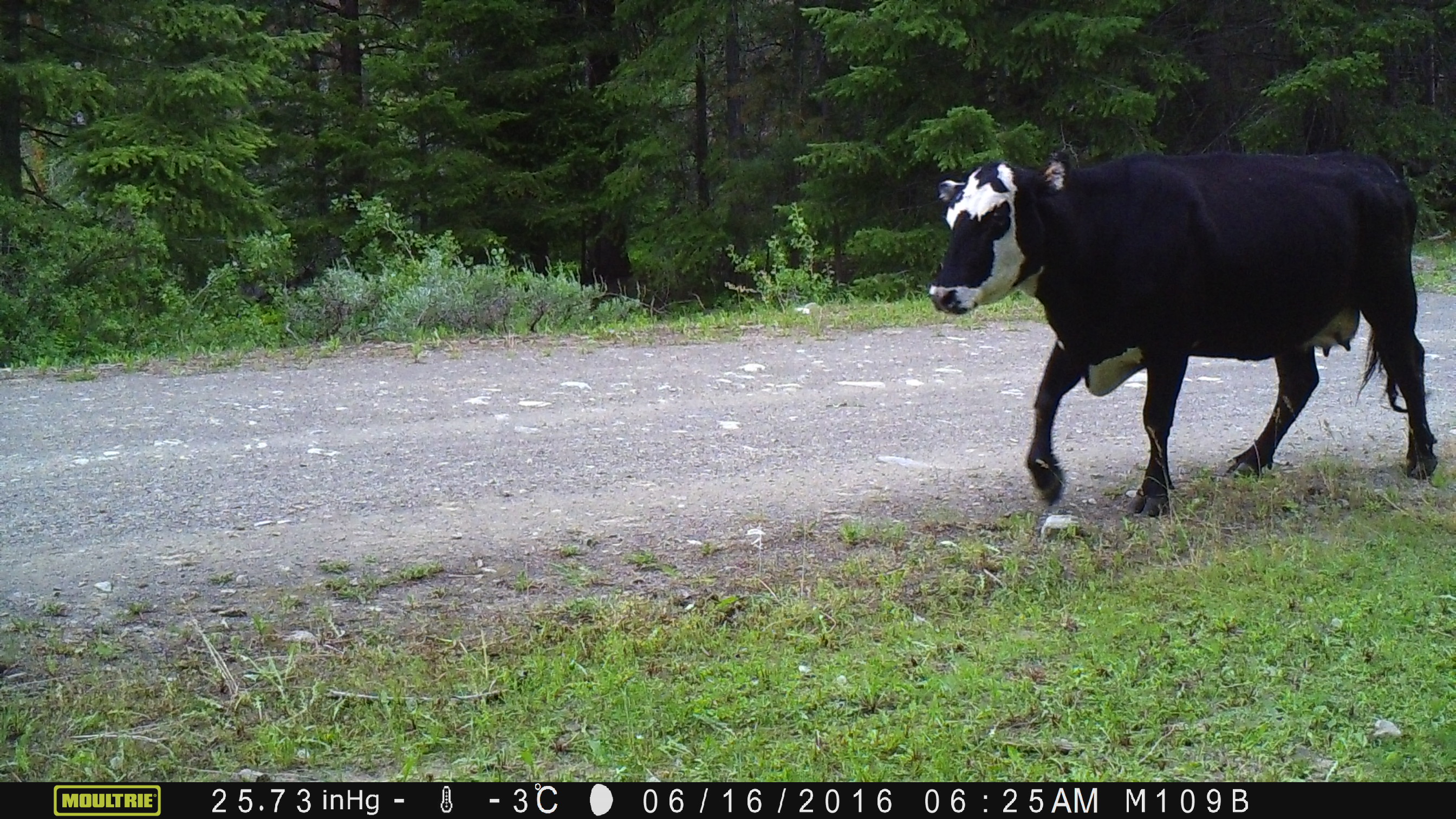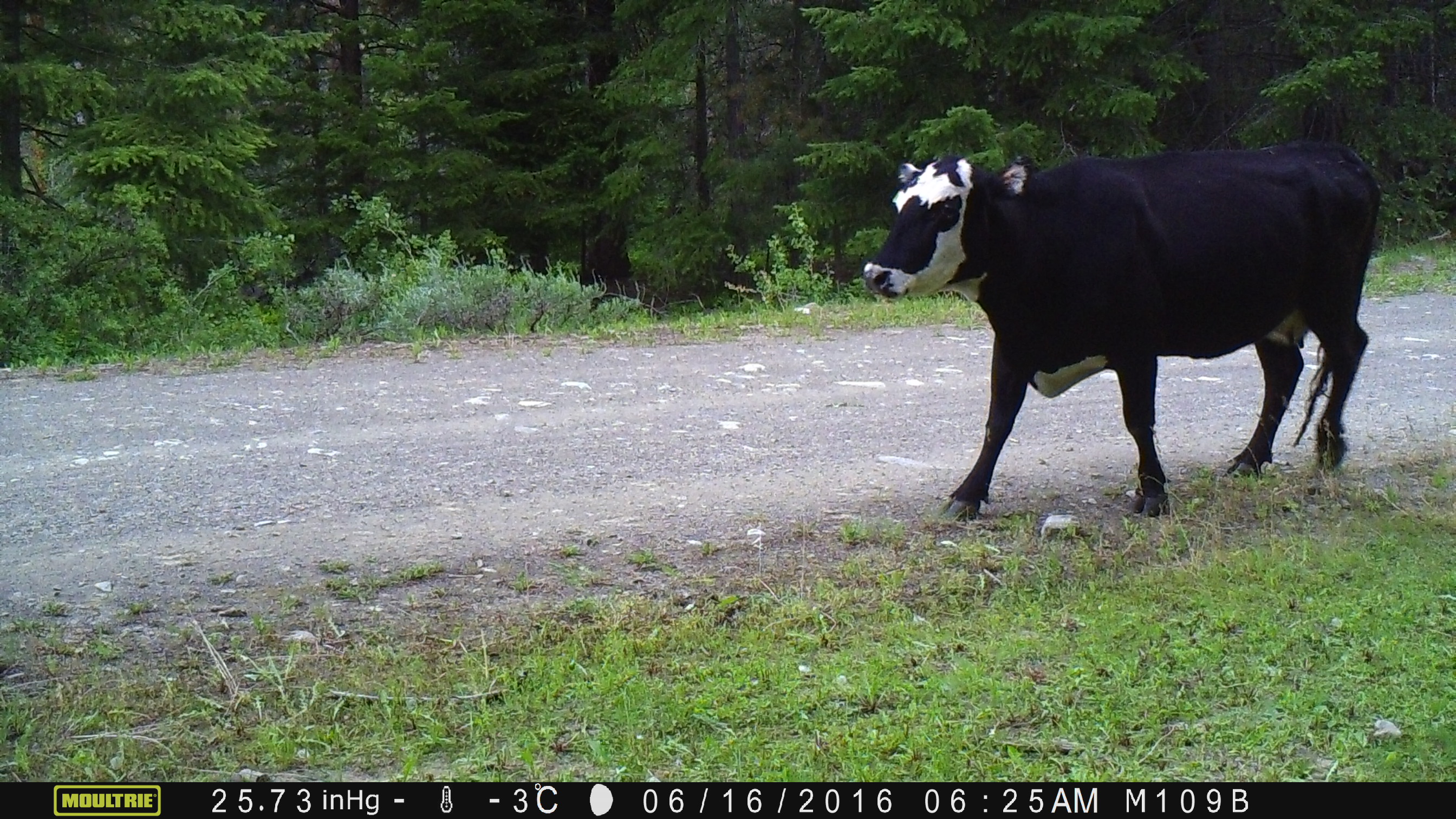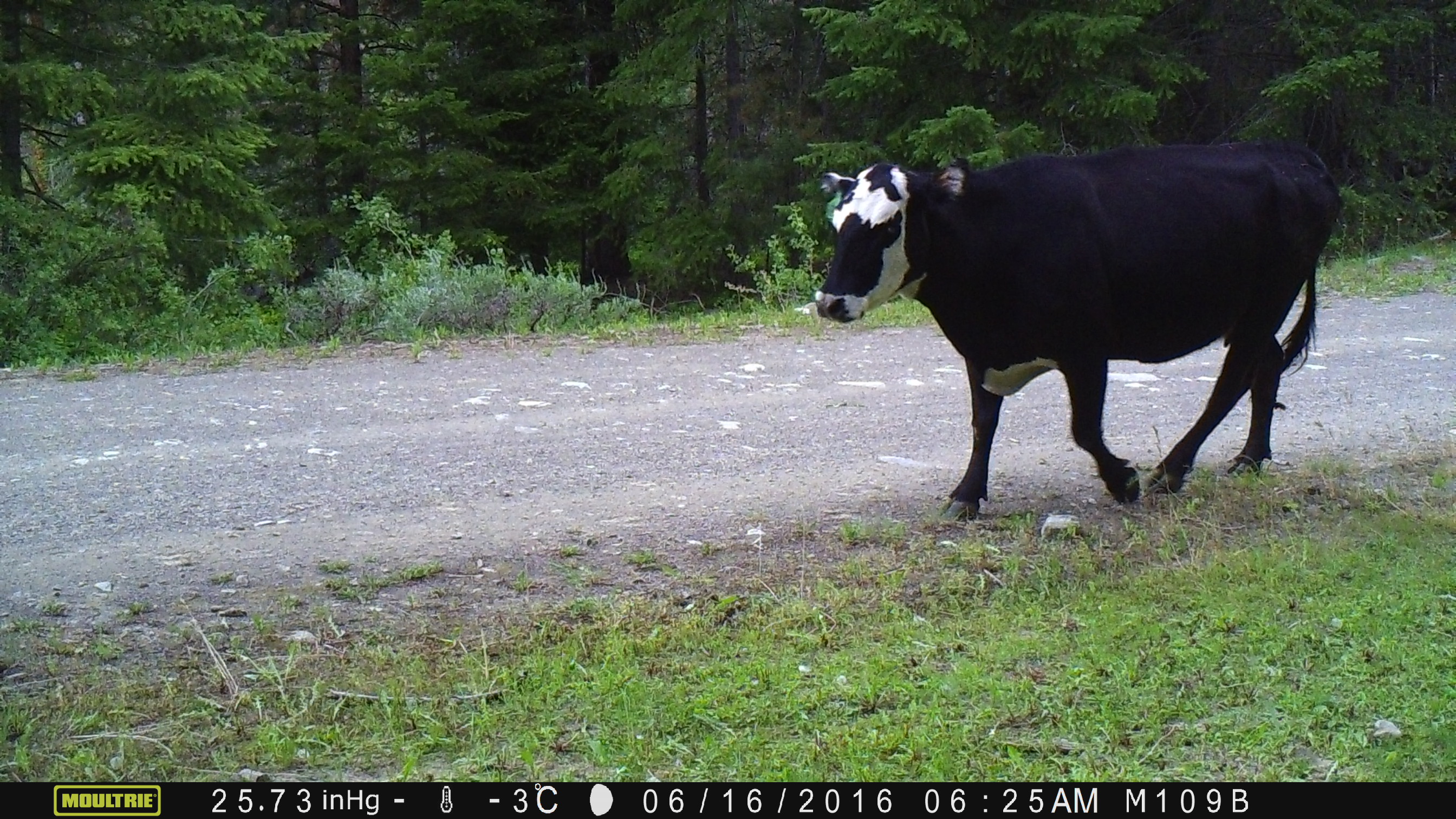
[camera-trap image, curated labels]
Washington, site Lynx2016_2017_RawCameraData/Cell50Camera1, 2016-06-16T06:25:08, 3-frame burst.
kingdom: Animalia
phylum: Chordata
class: Mammalia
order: Artiodactyla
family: Bovidae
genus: Bos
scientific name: Bos taurus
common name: domestic cattle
Domestic cattle (Bos taurus). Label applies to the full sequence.